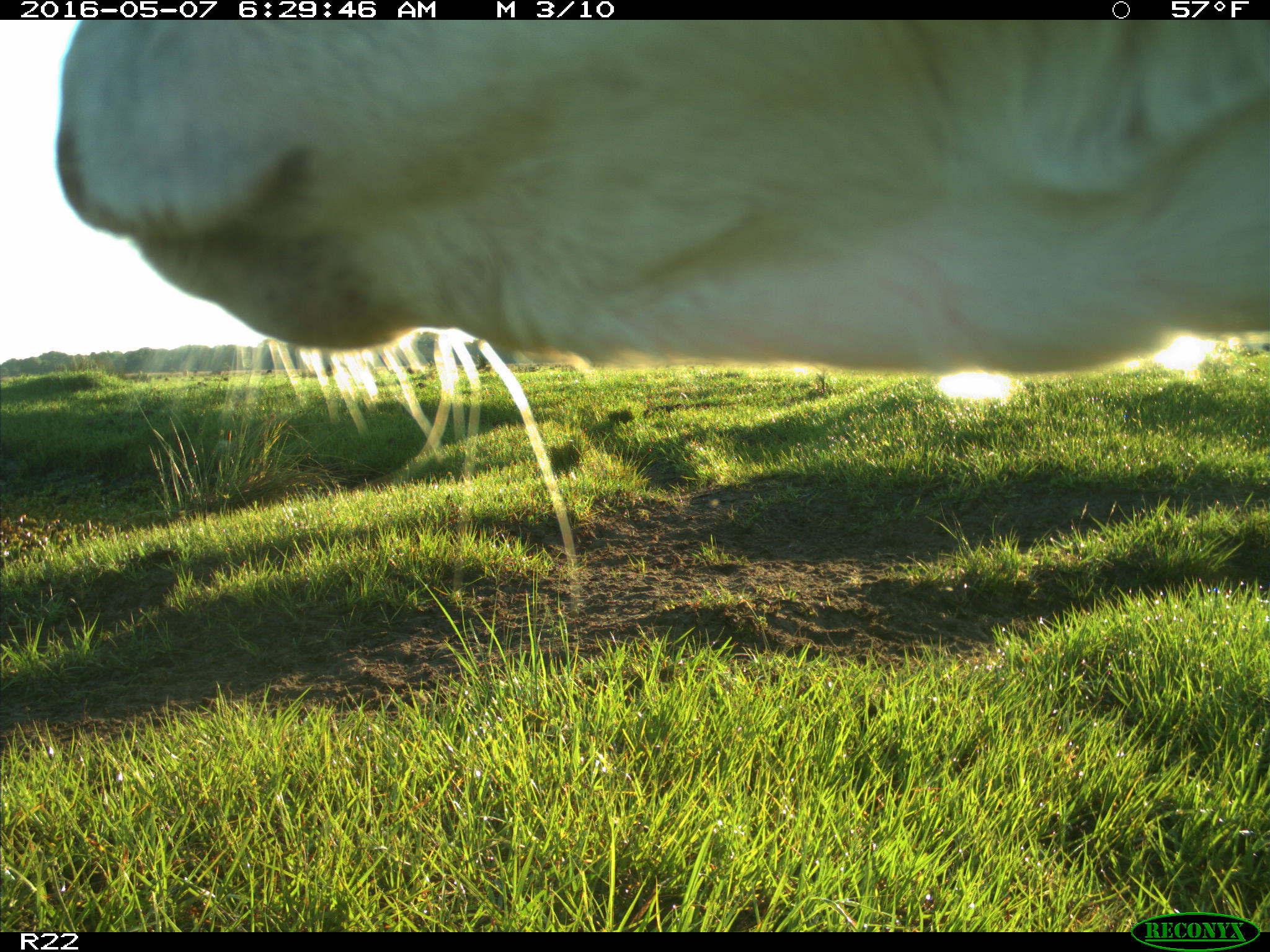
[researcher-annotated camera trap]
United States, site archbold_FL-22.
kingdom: Animalia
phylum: Chordata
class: Mammalia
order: Artiodactyla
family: Bovidae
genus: Bos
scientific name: Bos taurus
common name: domestic cow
Bos taurus (domestic cow).